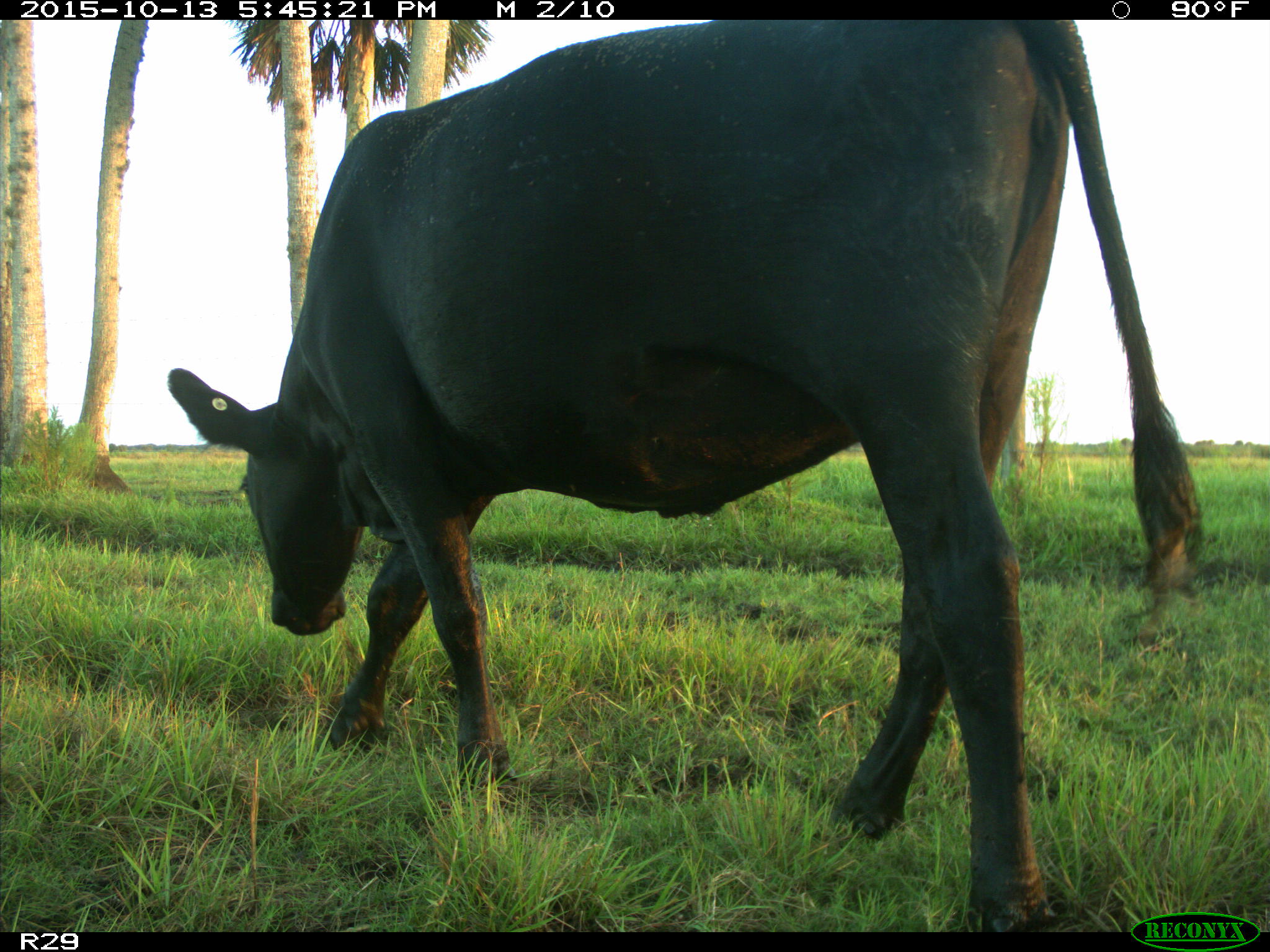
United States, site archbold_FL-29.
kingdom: Animalia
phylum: Chordata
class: Mammalia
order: Artiodactyla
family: Bovidae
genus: Bos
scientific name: Bos taurus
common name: domestic cow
Bos taurus (domestic cow).